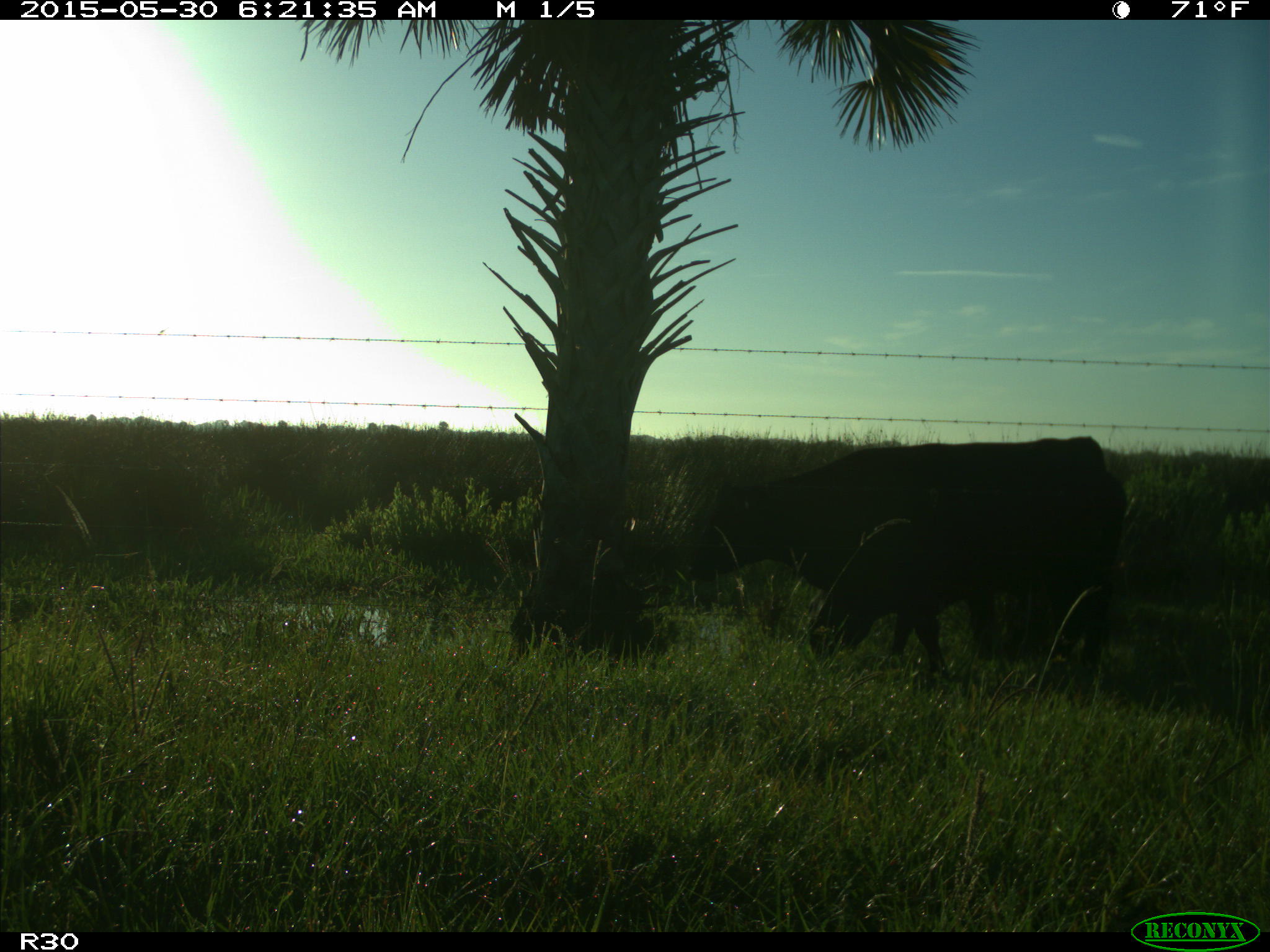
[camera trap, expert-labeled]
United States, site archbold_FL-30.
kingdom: Animalia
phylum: Chordata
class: Mammalia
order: Artiodactyla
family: Bovidae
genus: Bos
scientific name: Bos taurus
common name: domestic cow